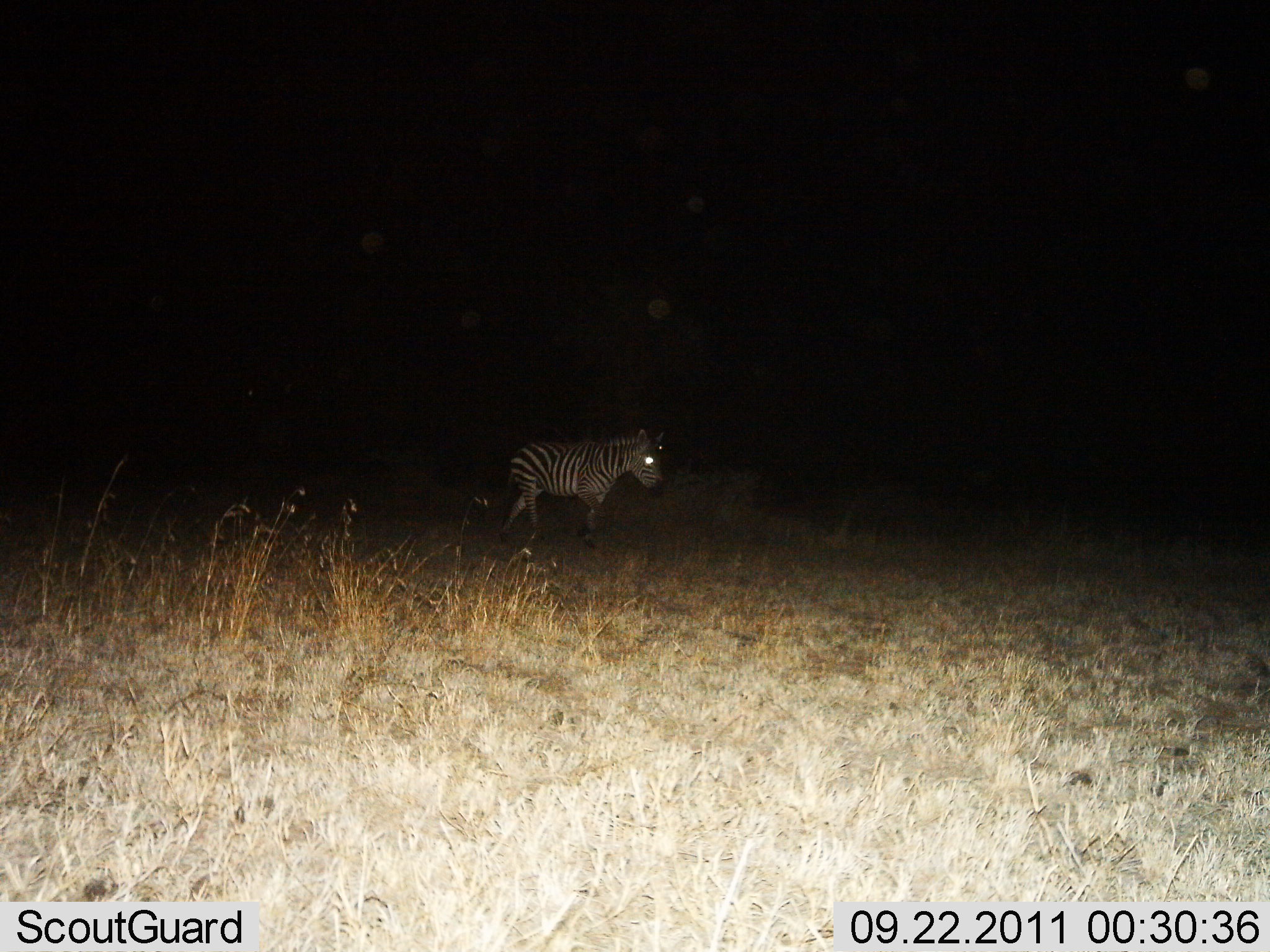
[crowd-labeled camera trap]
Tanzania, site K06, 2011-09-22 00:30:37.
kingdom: Animalia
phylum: Chordata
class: Mammalia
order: Perissodactyla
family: Equidae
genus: Equus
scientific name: Equus quagga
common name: plains zebra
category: zebra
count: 1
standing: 27%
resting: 0%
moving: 73%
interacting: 0%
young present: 9%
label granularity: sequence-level